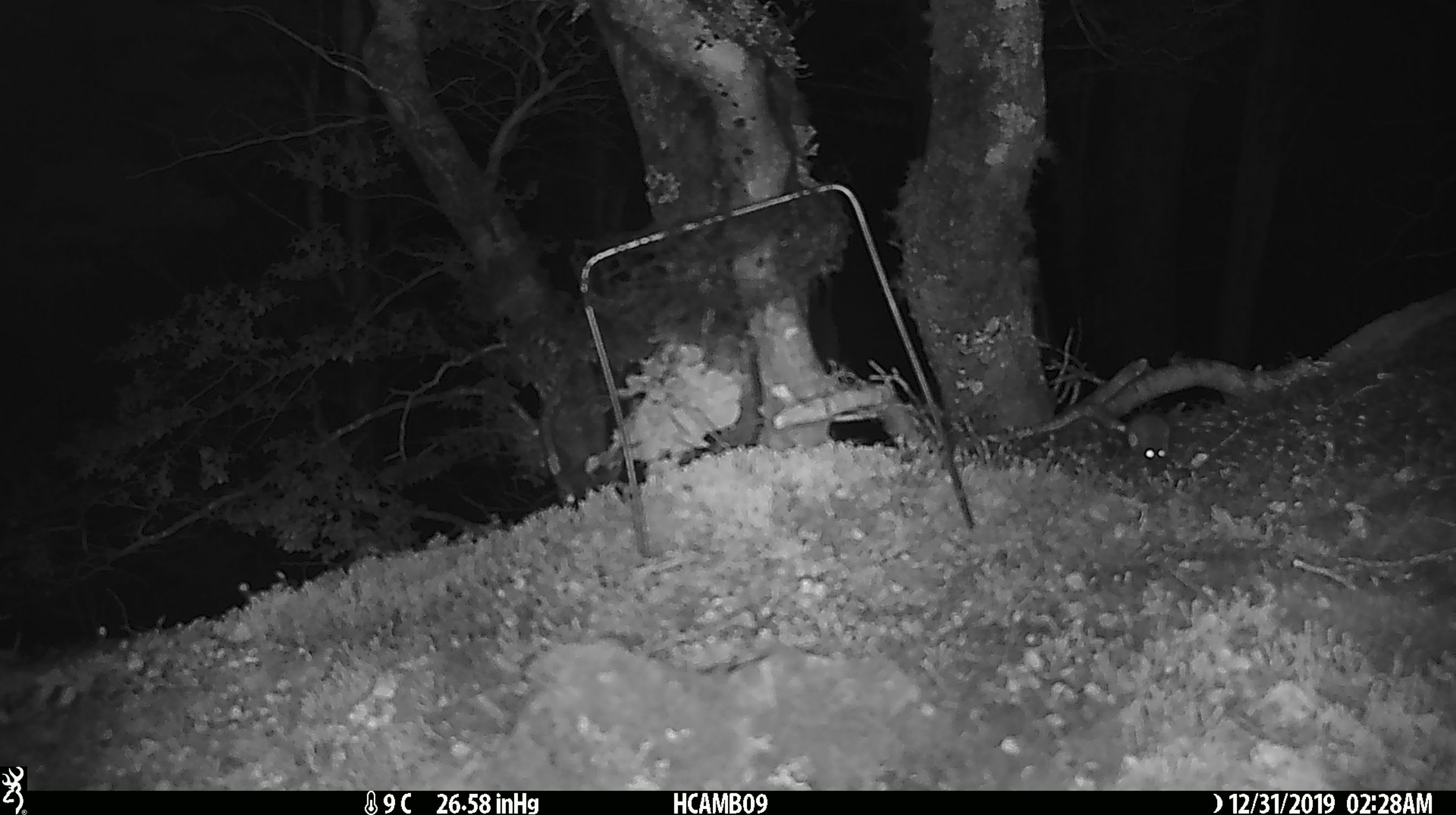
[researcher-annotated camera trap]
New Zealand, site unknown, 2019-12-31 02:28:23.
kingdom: Animalia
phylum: Chordata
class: Mammalia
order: Rodentia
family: Muridae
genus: Mus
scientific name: Mus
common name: mouse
Mouse (Mus).